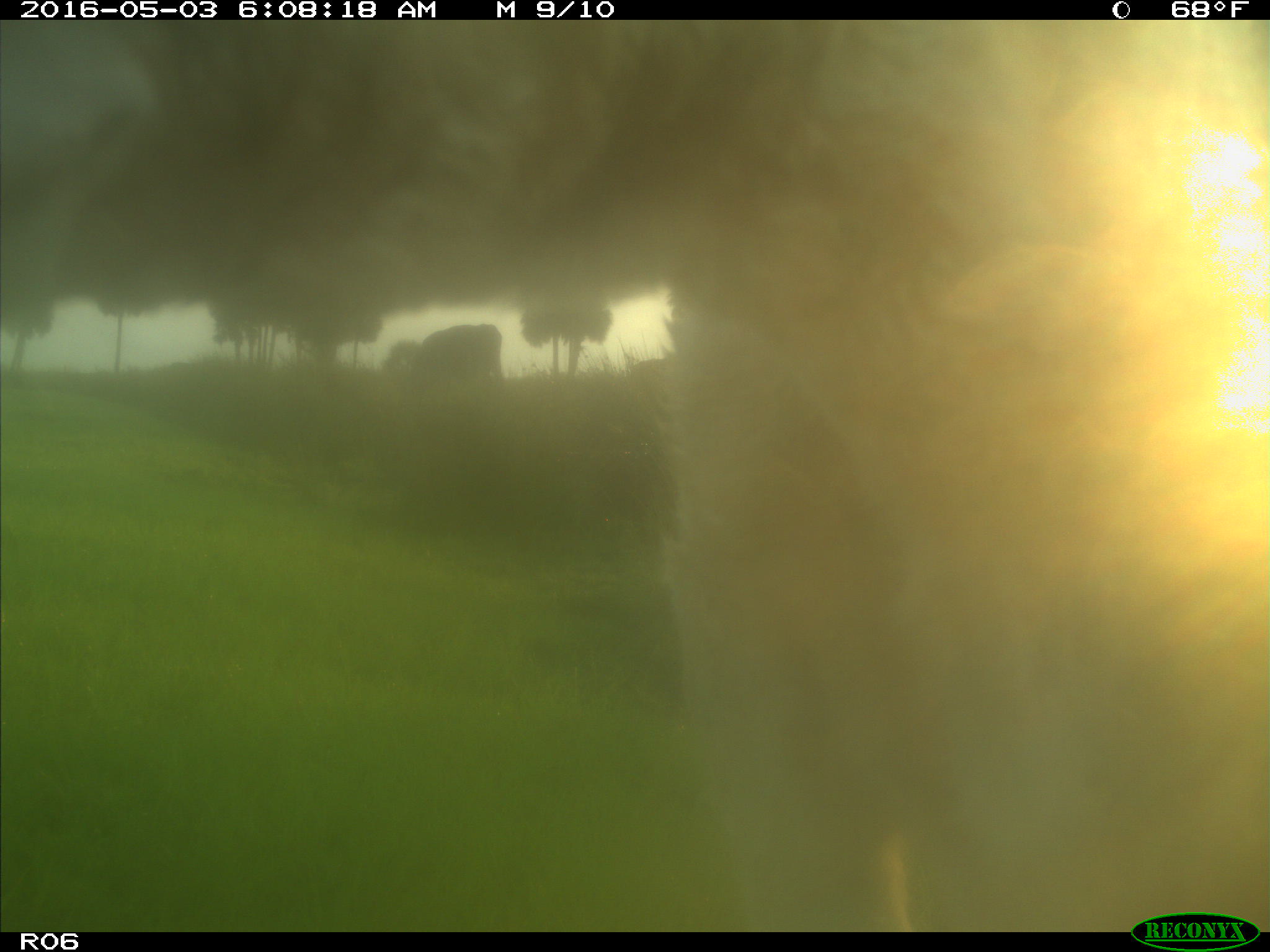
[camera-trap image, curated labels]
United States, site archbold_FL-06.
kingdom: Animalia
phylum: Chordata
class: Mammalia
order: Artiodactyla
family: Bovidae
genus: Bos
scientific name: Bos taurus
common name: domestic cow